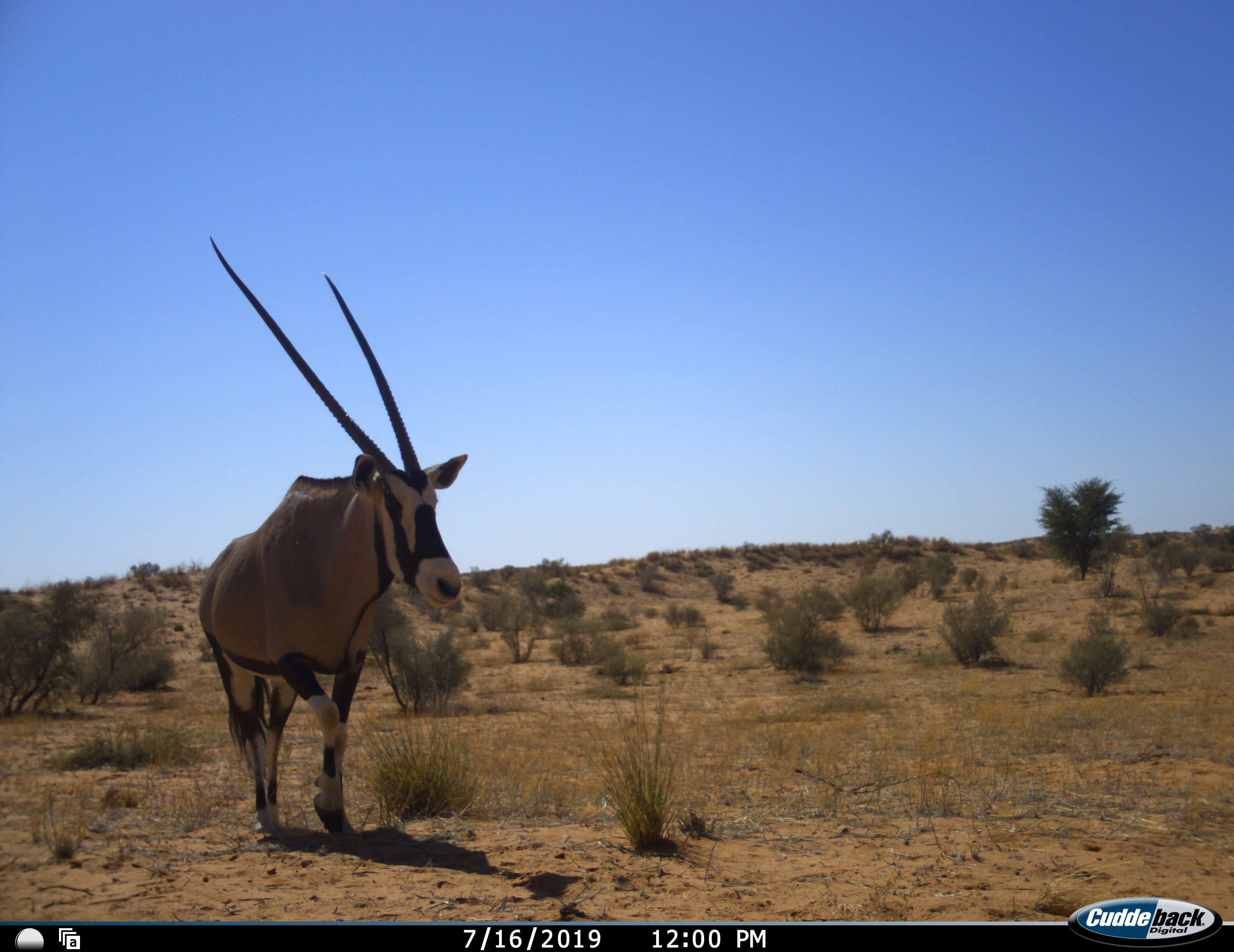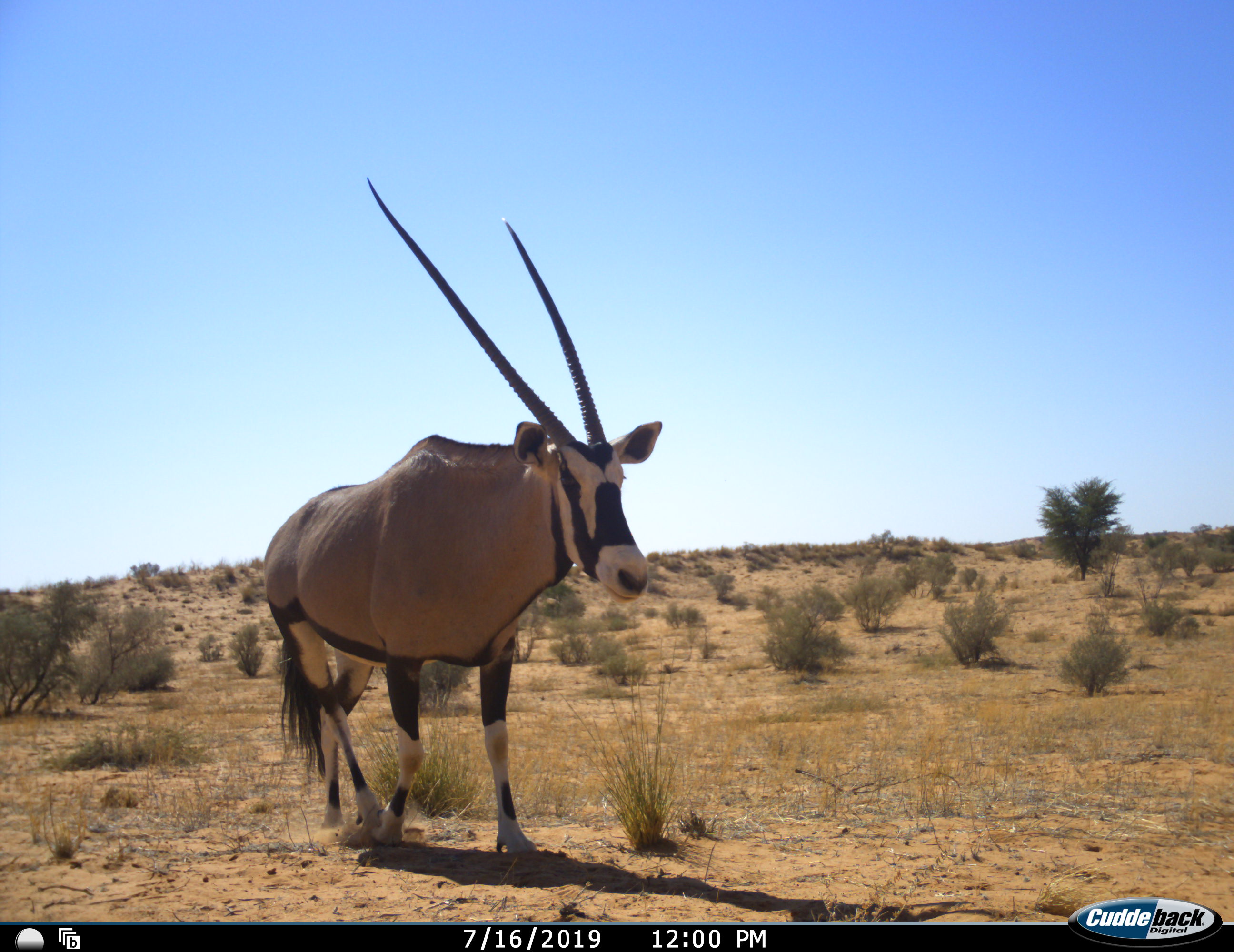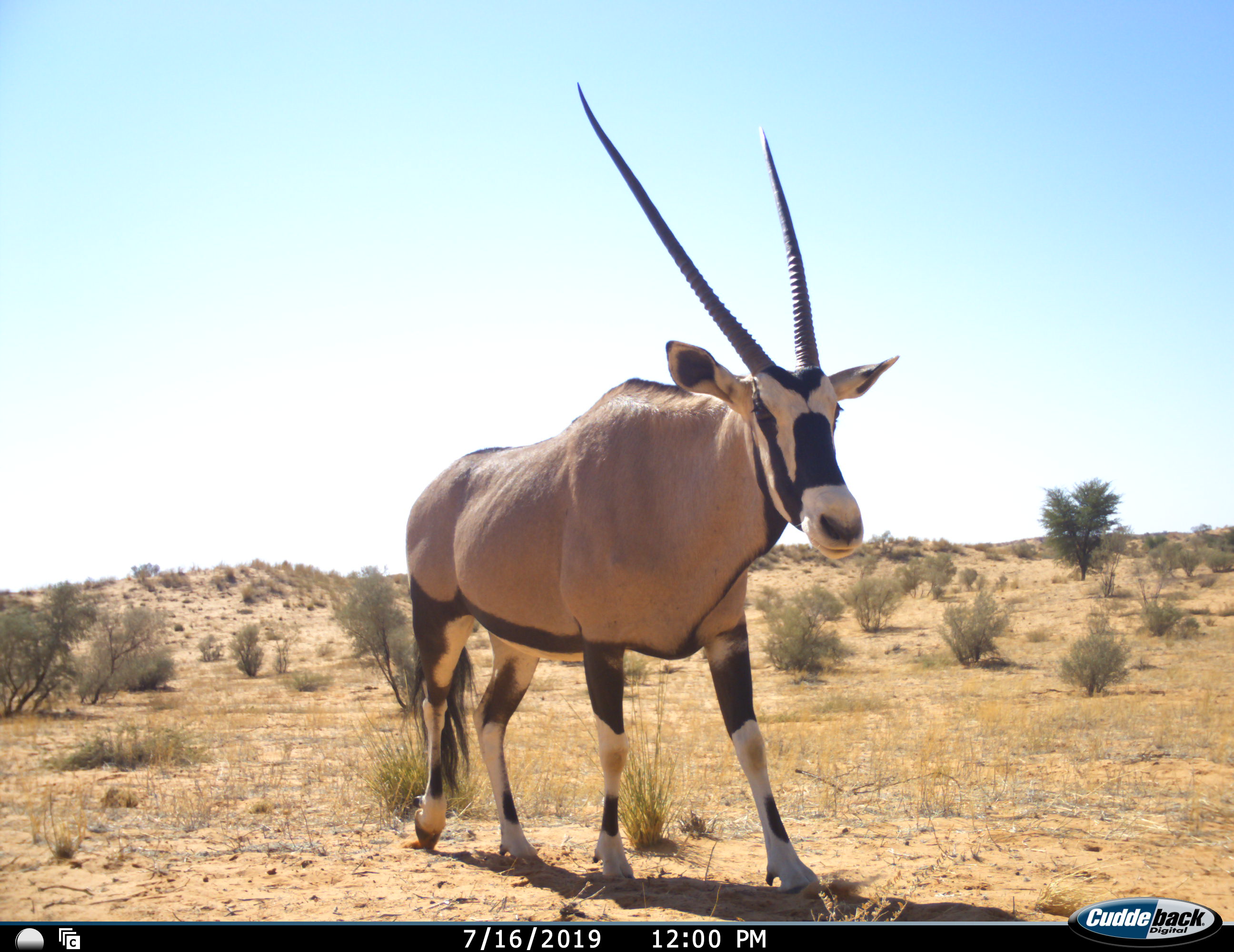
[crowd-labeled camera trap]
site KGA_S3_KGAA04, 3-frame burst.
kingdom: Animalia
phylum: Chordata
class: Mammalia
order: Artiodactyla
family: Bovidae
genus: Oryx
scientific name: Oryx gazella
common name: gemsbok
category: oryx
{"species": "oryx (gemsbok) (Oryx gazella)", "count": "1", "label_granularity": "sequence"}